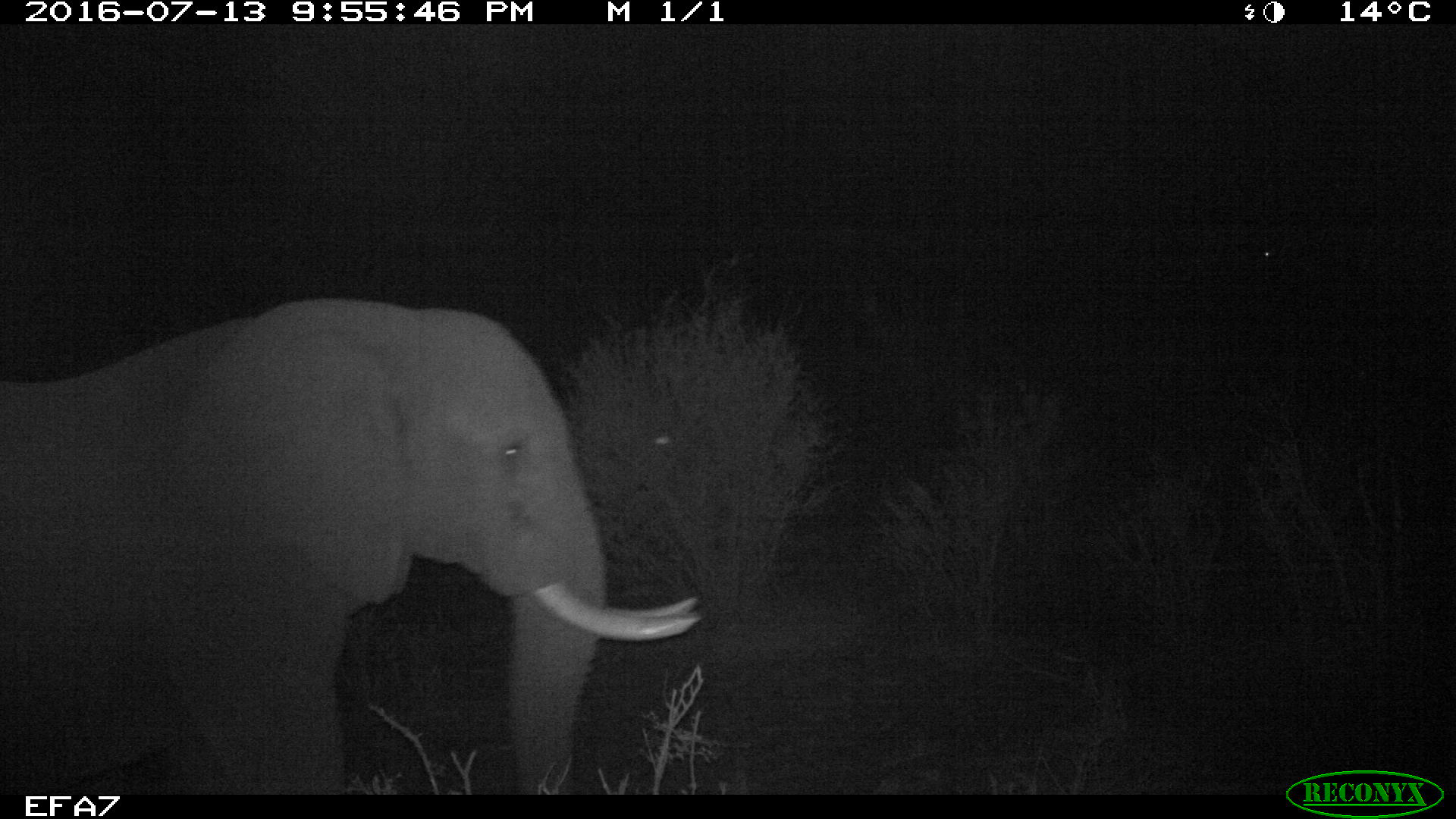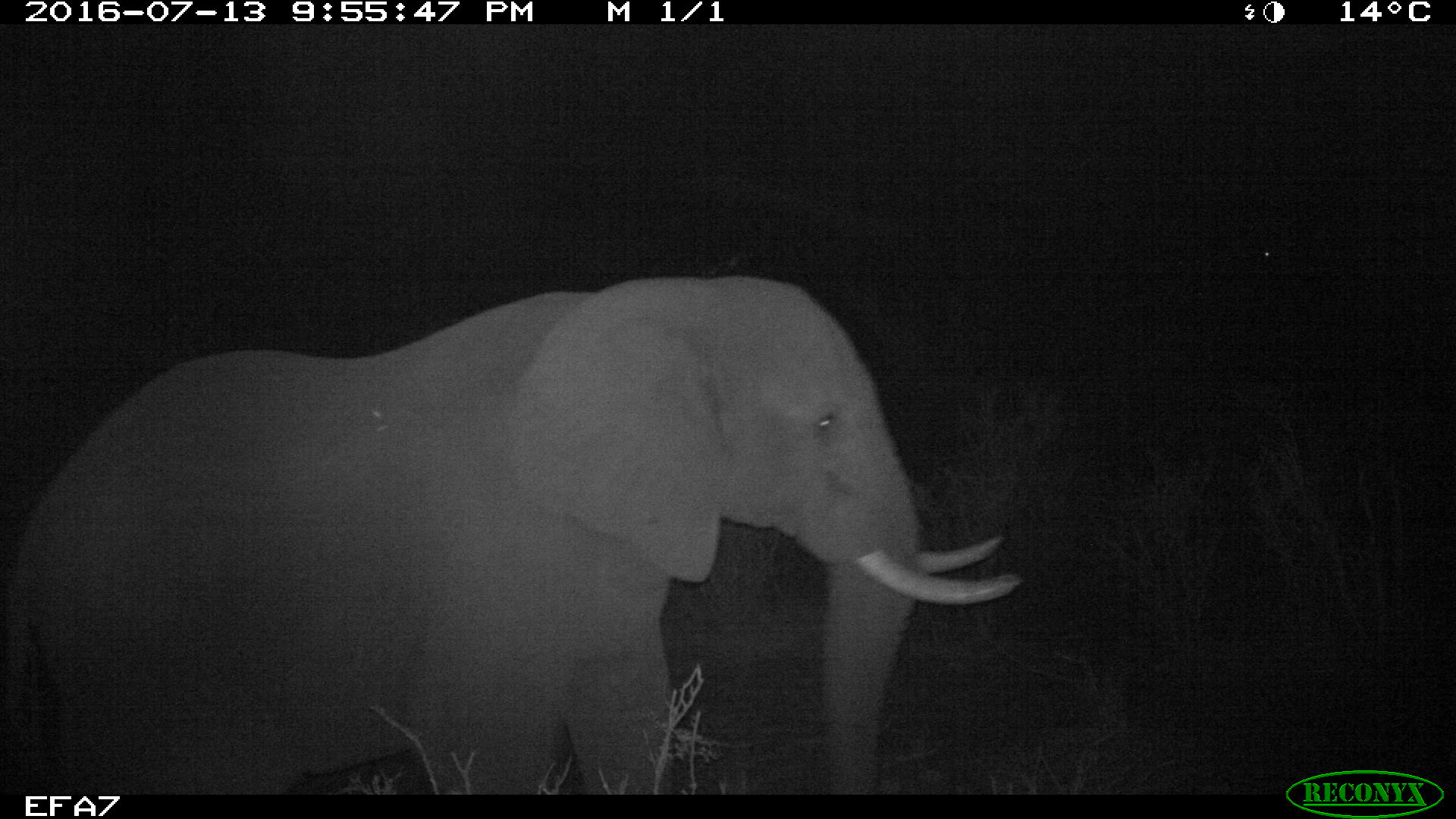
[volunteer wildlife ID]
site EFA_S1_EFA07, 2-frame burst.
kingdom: Animalia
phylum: Chordata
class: Mammalia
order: Proboscidea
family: Elephantidae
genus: Loxodonta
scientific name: Loxodonta africana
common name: african bush elephant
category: elephant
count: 2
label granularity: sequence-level